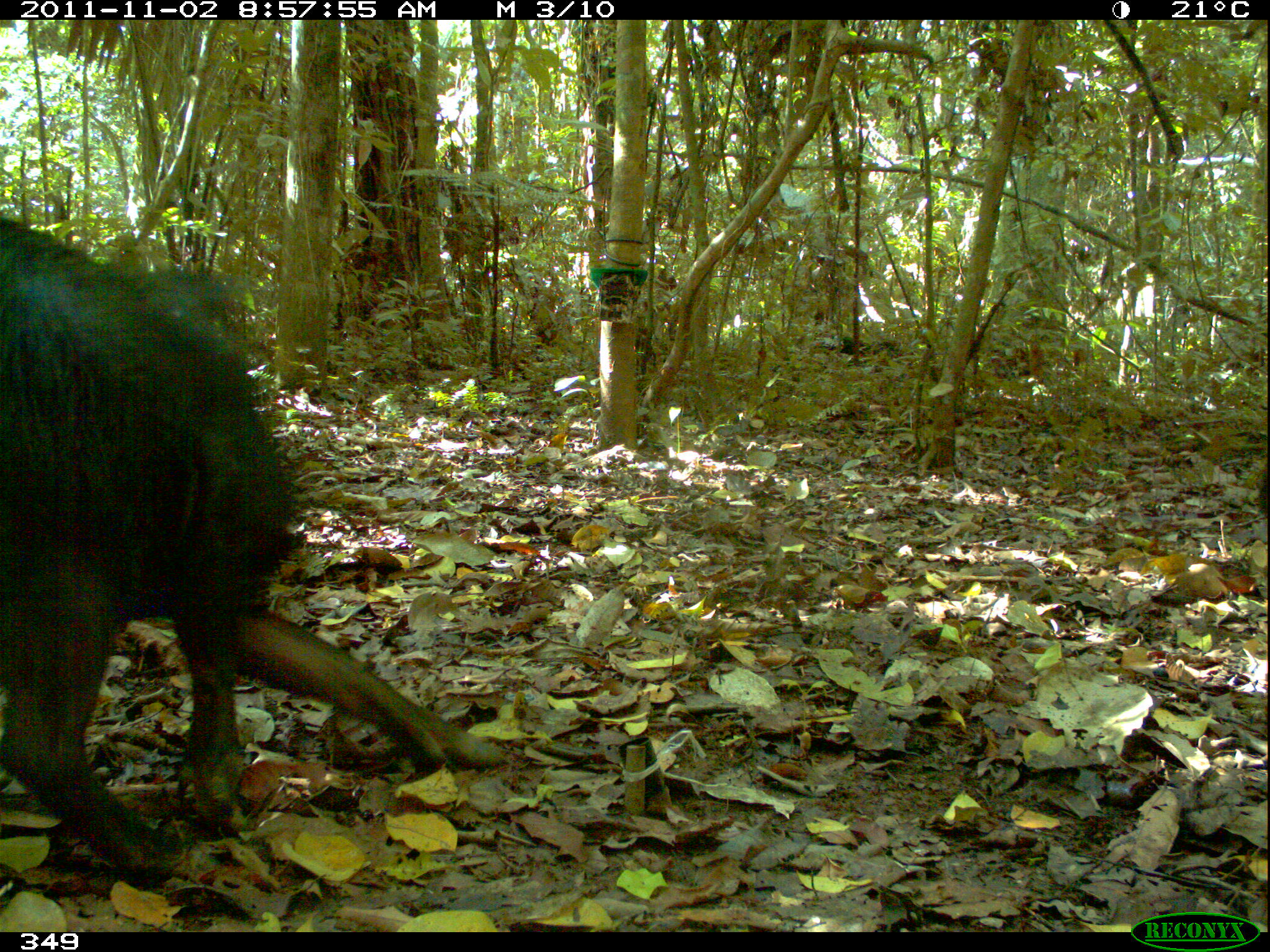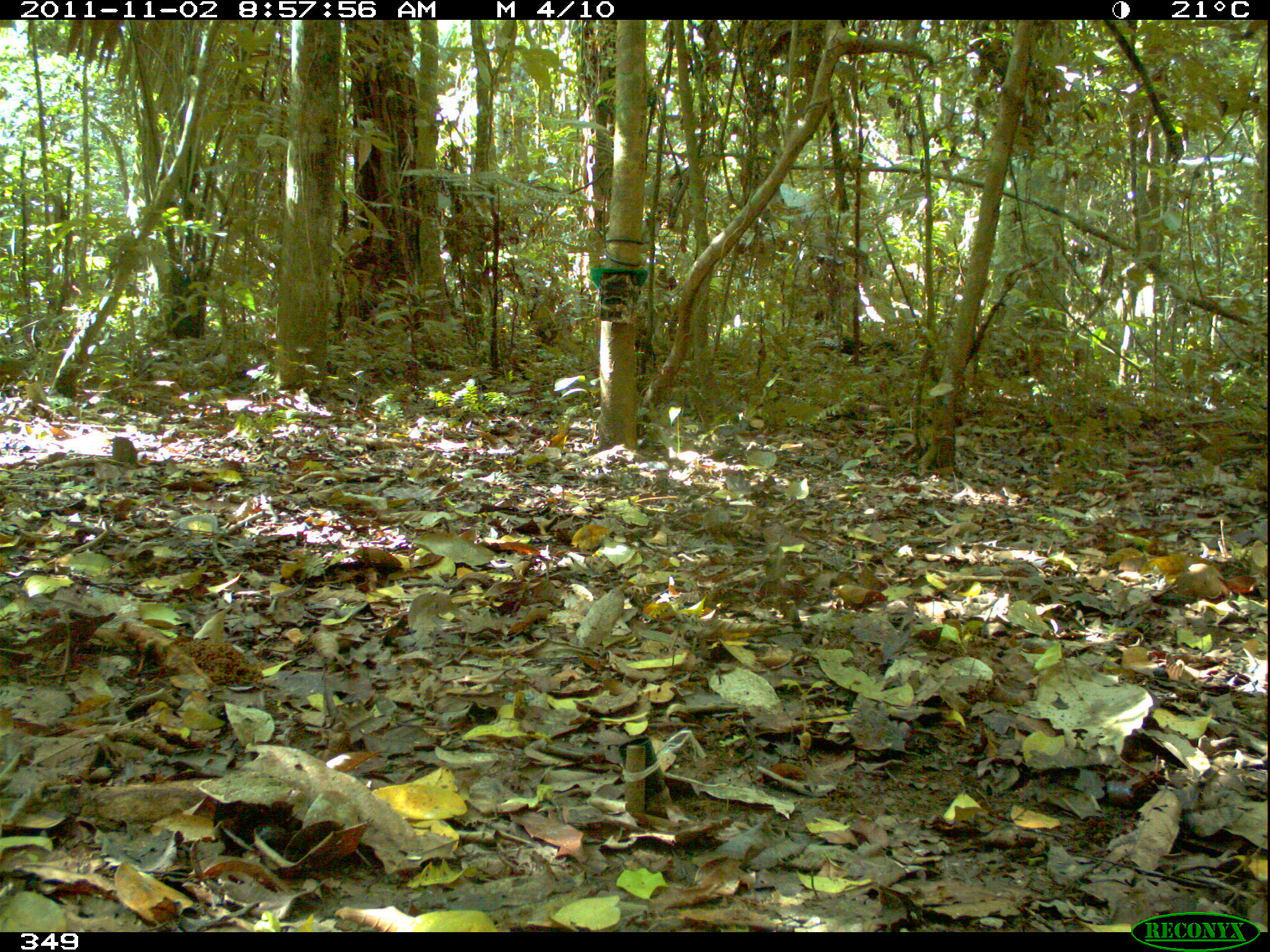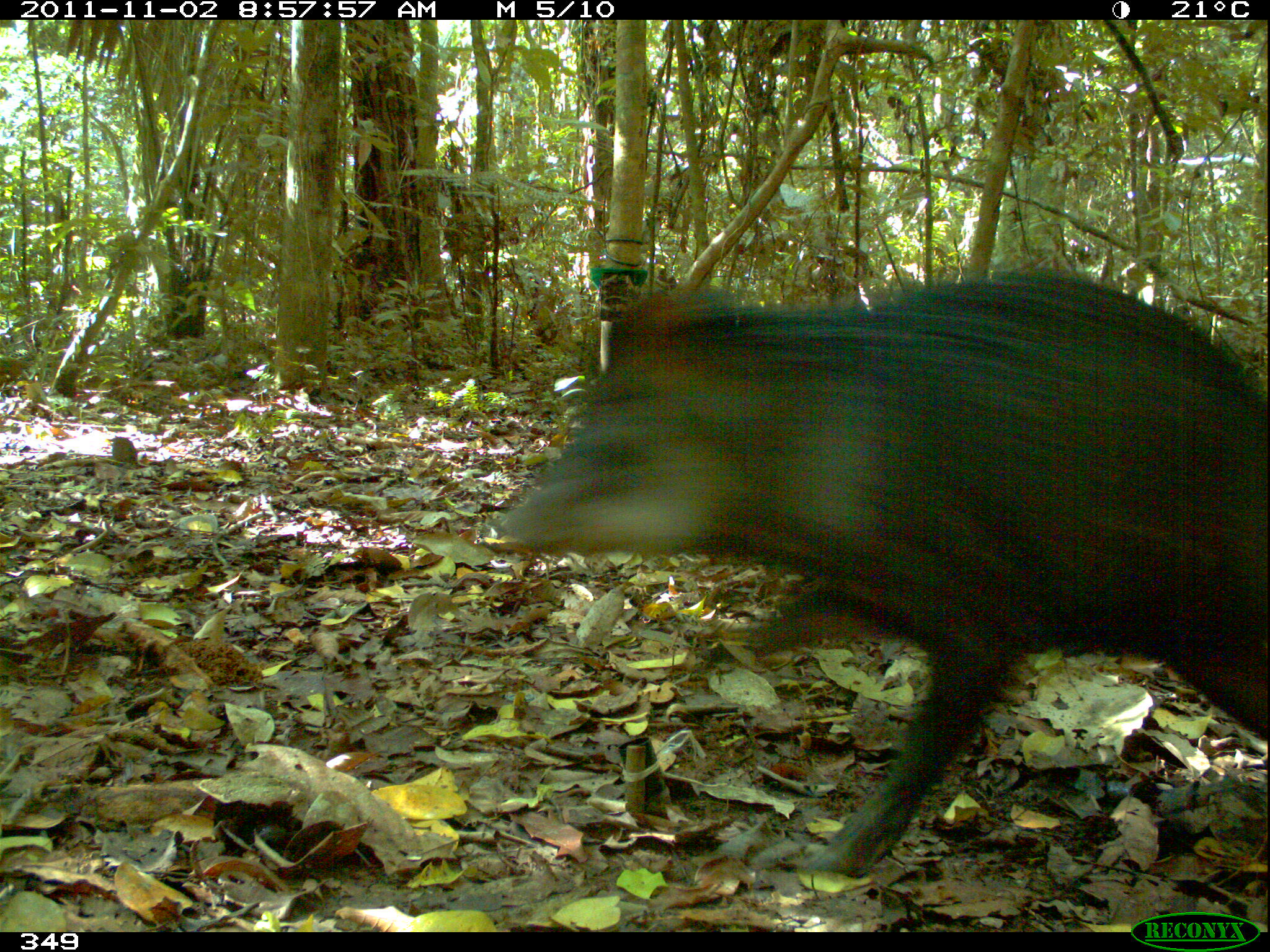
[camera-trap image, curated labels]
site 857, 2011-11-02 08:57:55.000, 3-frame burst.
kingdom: Animalia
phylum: Chordata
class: Mammalia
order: Artiodactyla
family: Tayassuidae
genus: Tayassu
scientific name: Tayassu pecari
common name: white-lipped peccary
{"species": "Tayassu pecari (white-lipped peccary)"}